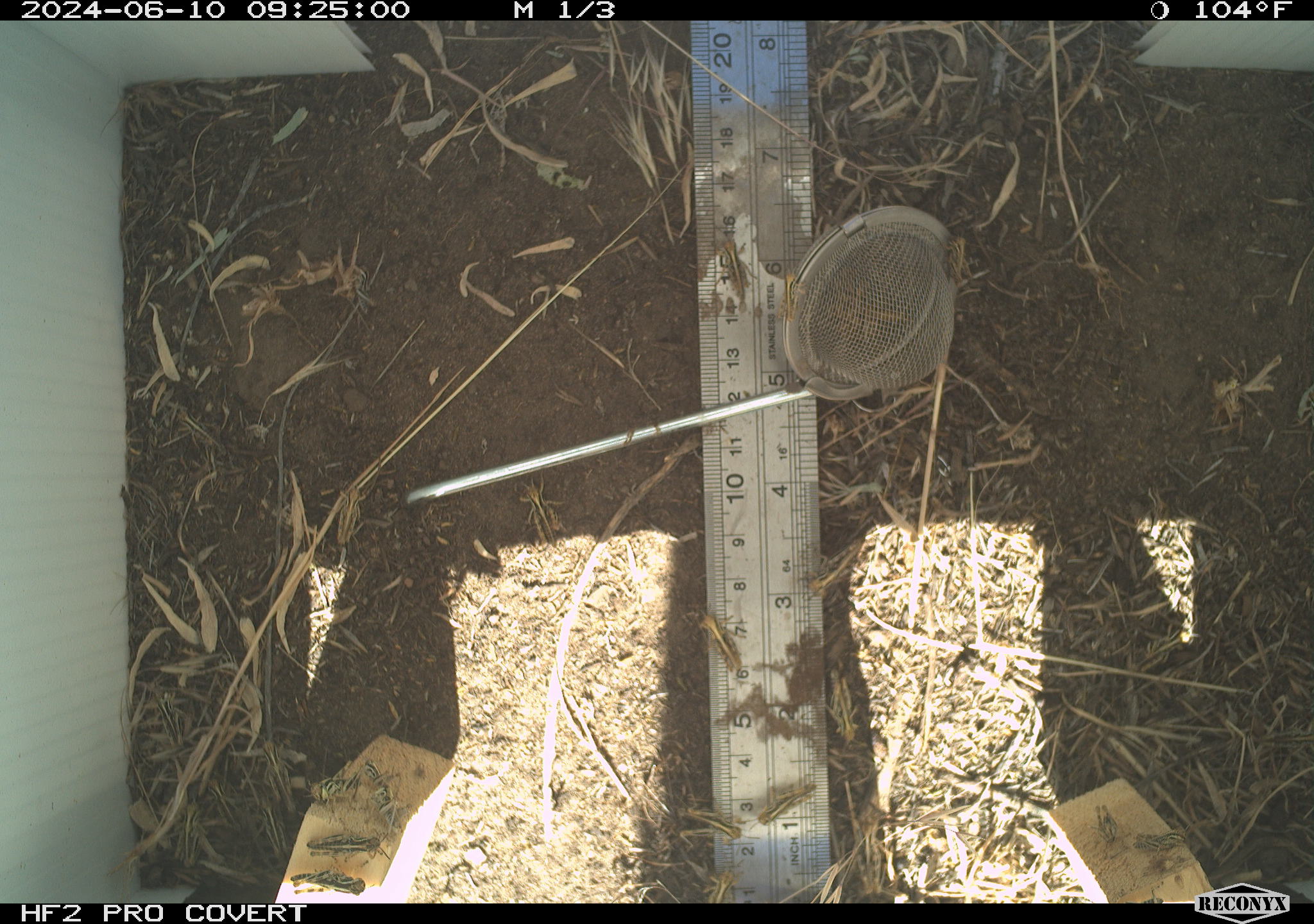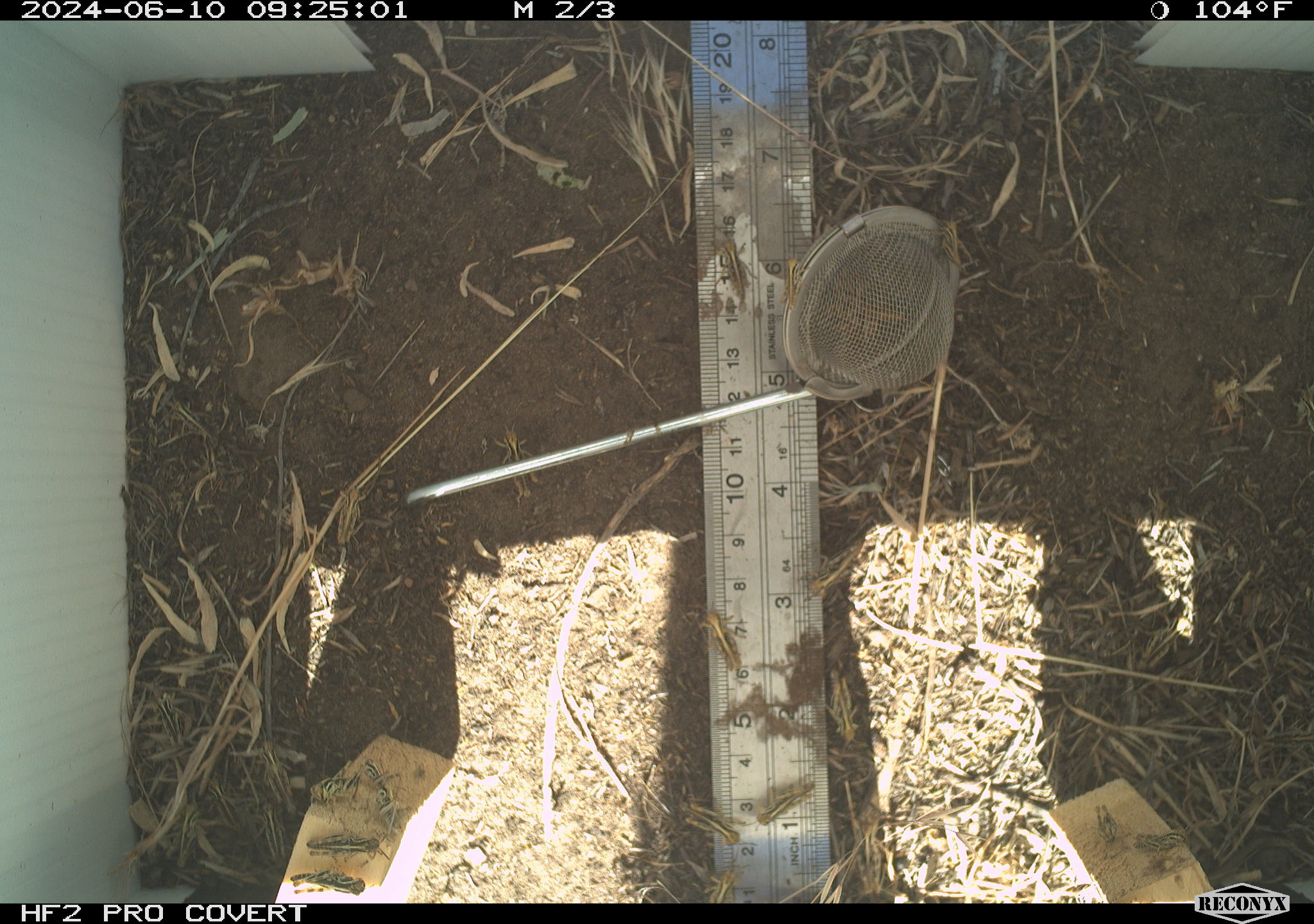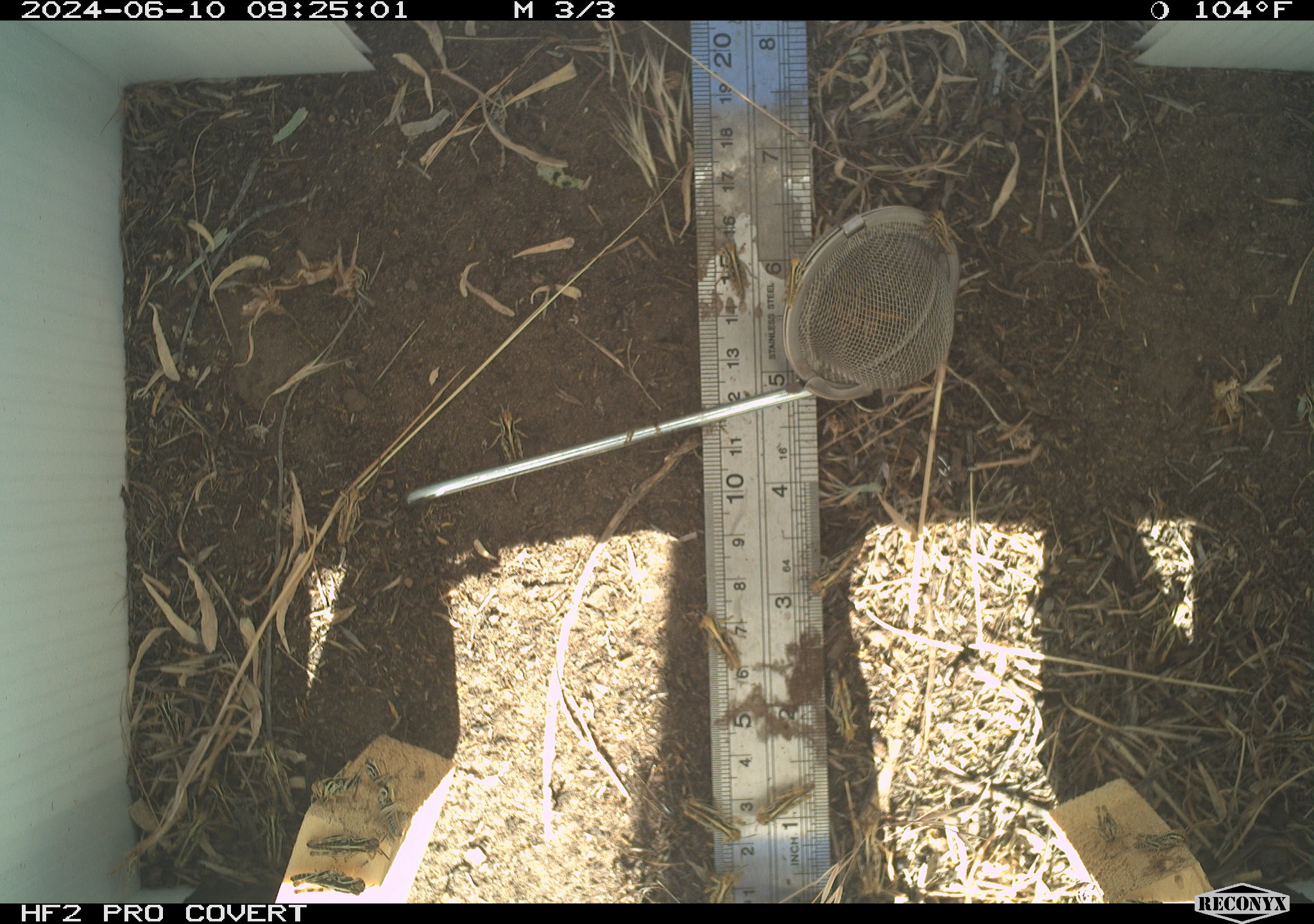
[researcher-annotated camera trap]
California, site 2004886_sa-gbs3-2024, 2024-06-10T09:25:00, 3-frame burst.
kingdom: Animalia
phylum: Arthropoda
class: Insecta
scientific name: Insecta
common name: insect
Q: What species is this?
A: Insect (Insecta).